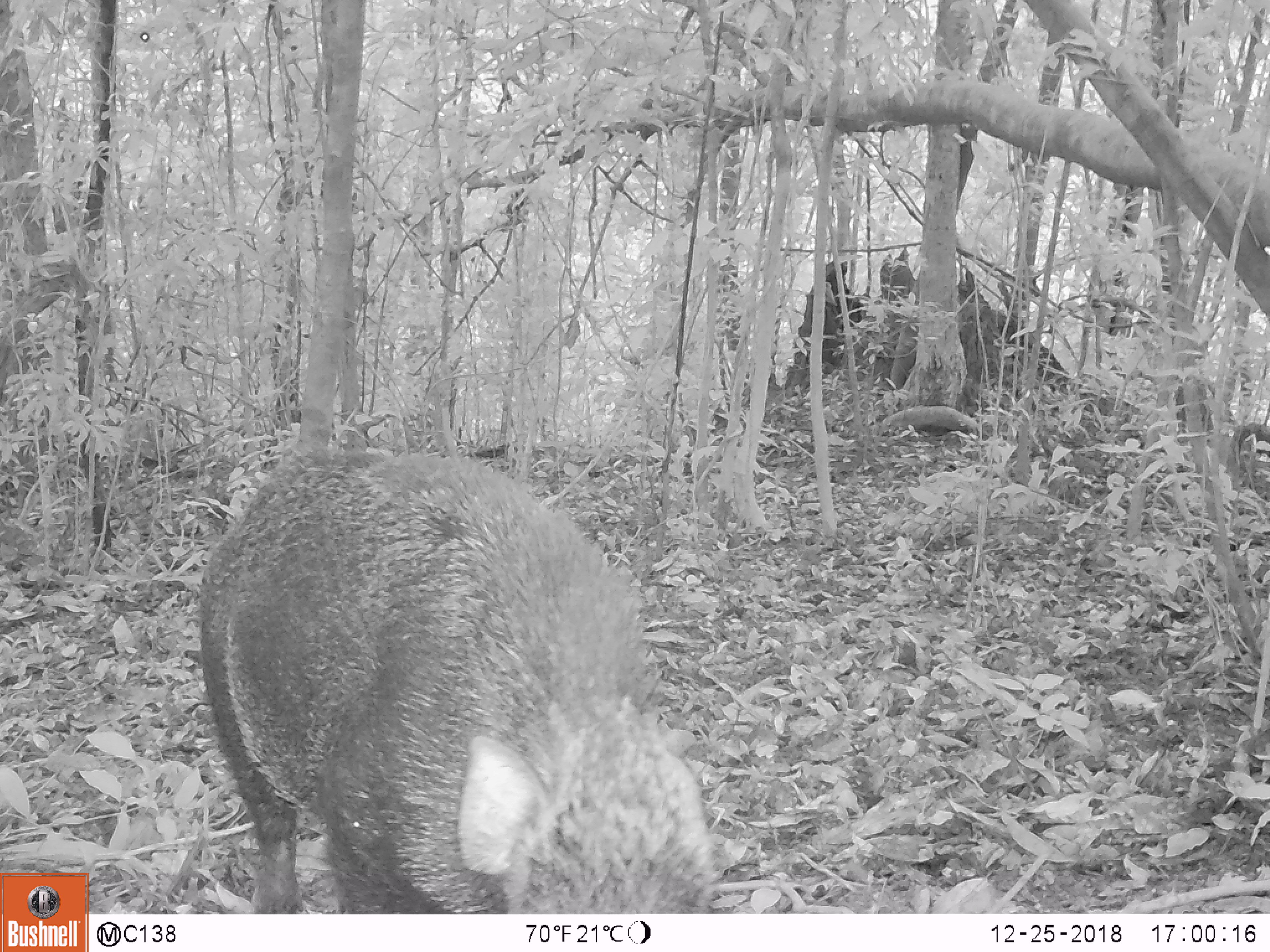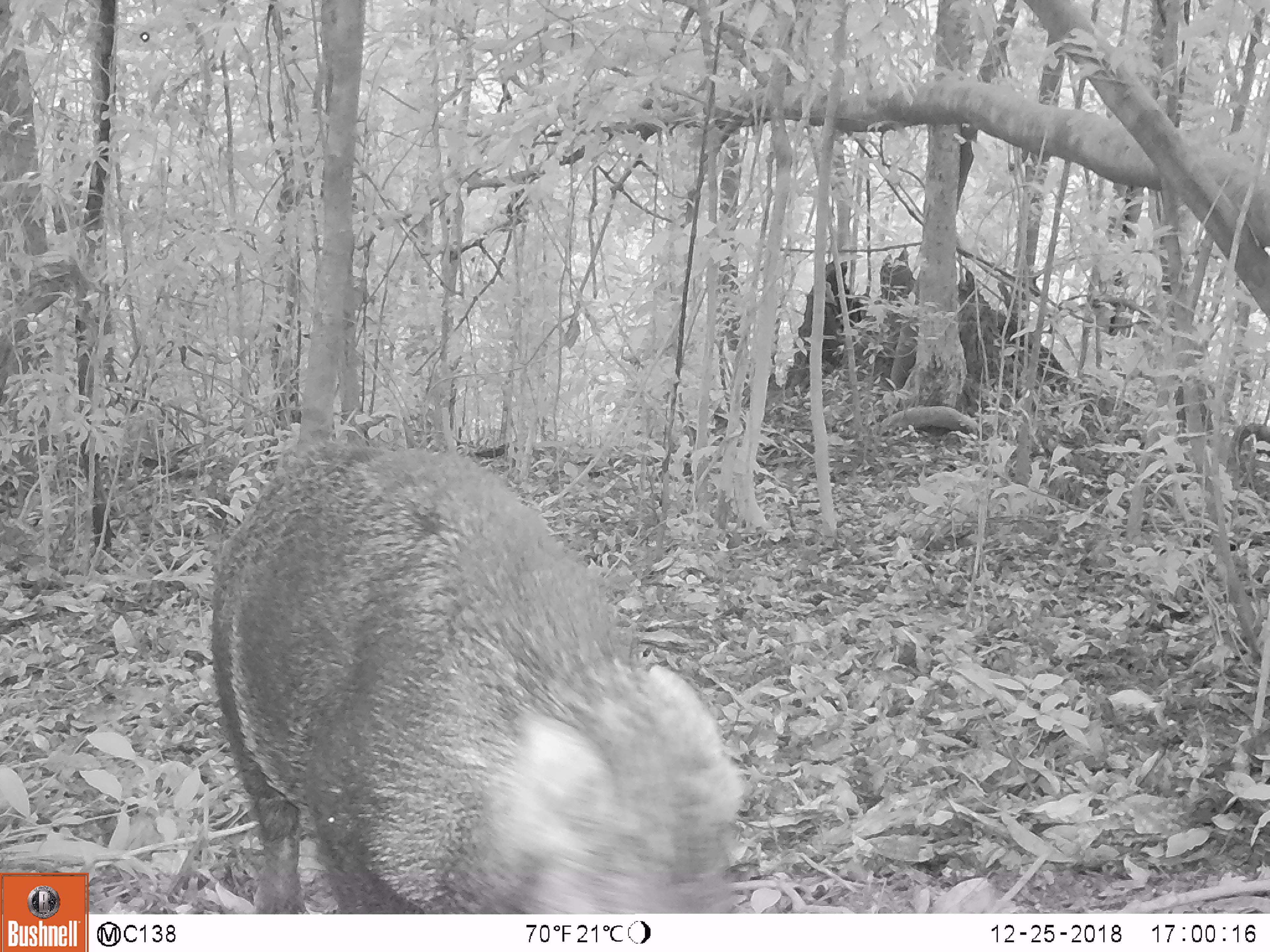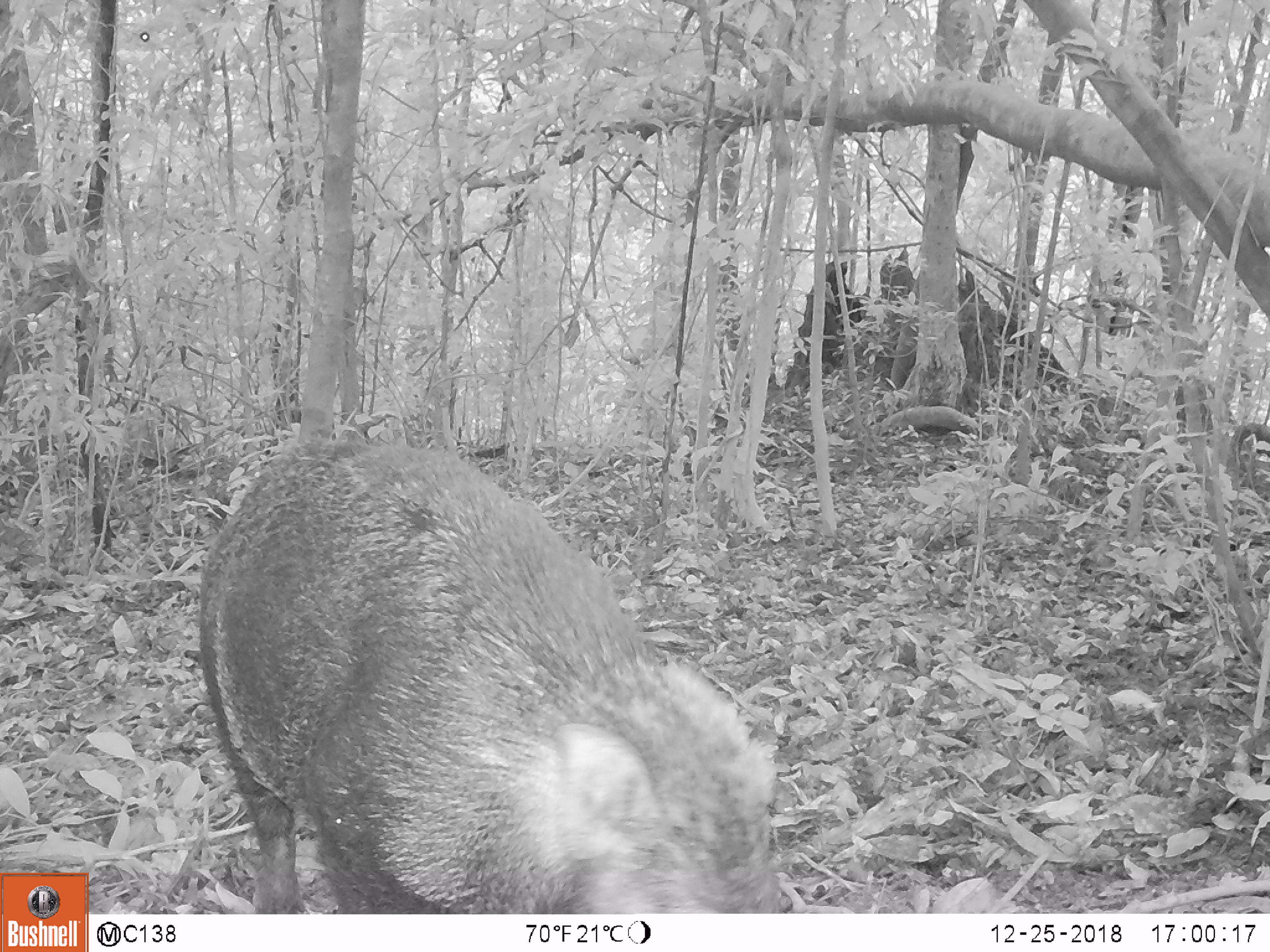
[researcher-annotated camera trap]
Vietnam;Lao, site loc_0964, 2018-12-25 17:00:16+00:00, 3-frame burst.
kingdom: Animalia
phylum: Chordata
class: Mammalia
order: Artiodactyla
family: Suidae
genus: Sus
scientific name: Sus scrofa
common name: eurasian wild pig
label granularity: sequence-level